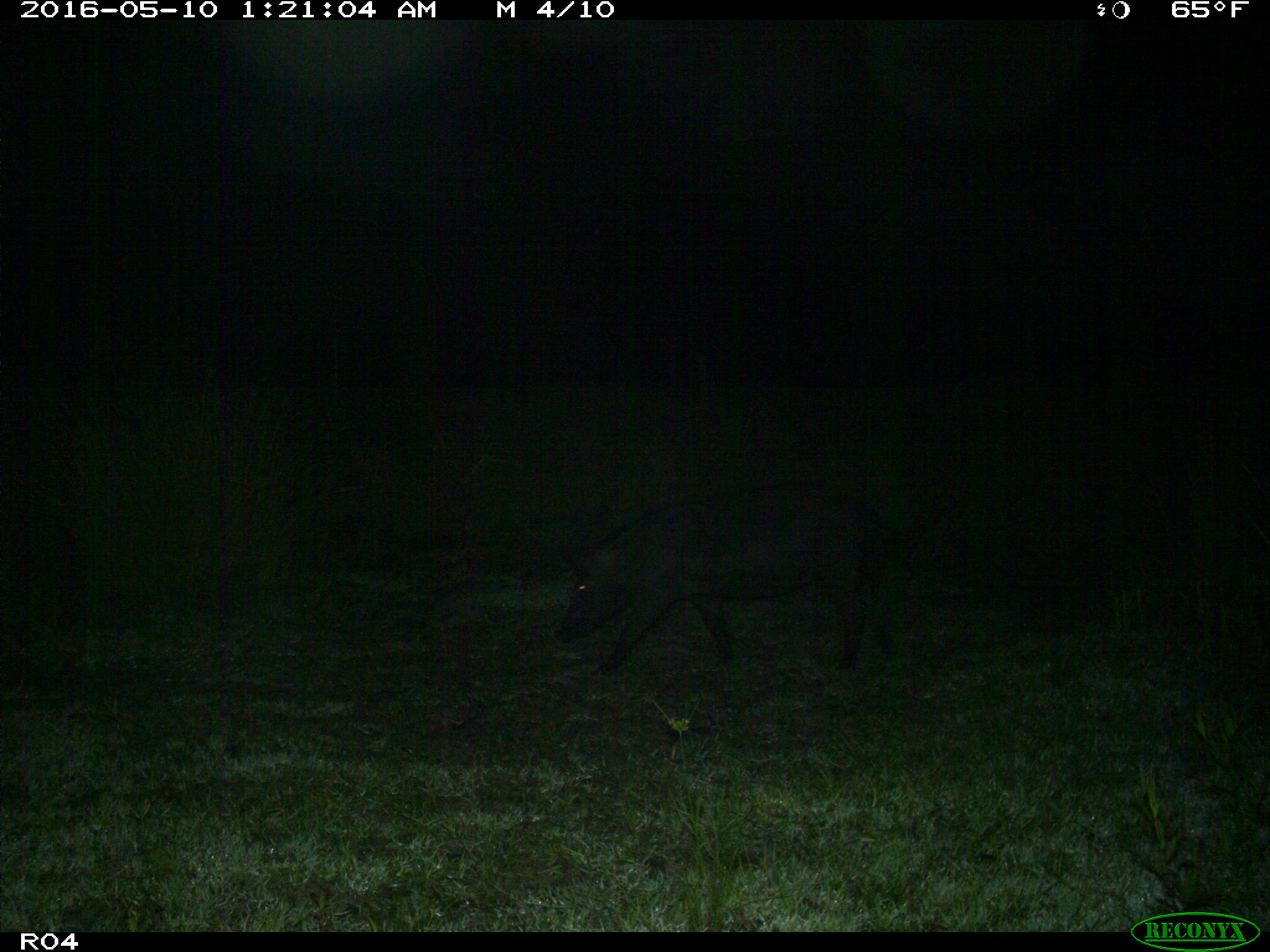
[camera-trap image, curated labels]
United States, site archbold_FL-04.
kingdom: Animalia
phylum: Chordata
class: Mammalia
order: Artiodactyla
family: Suidae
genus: Sus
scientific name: Sus scrofa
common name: wild boar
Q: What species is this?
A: Sus scrofa (wild boar).